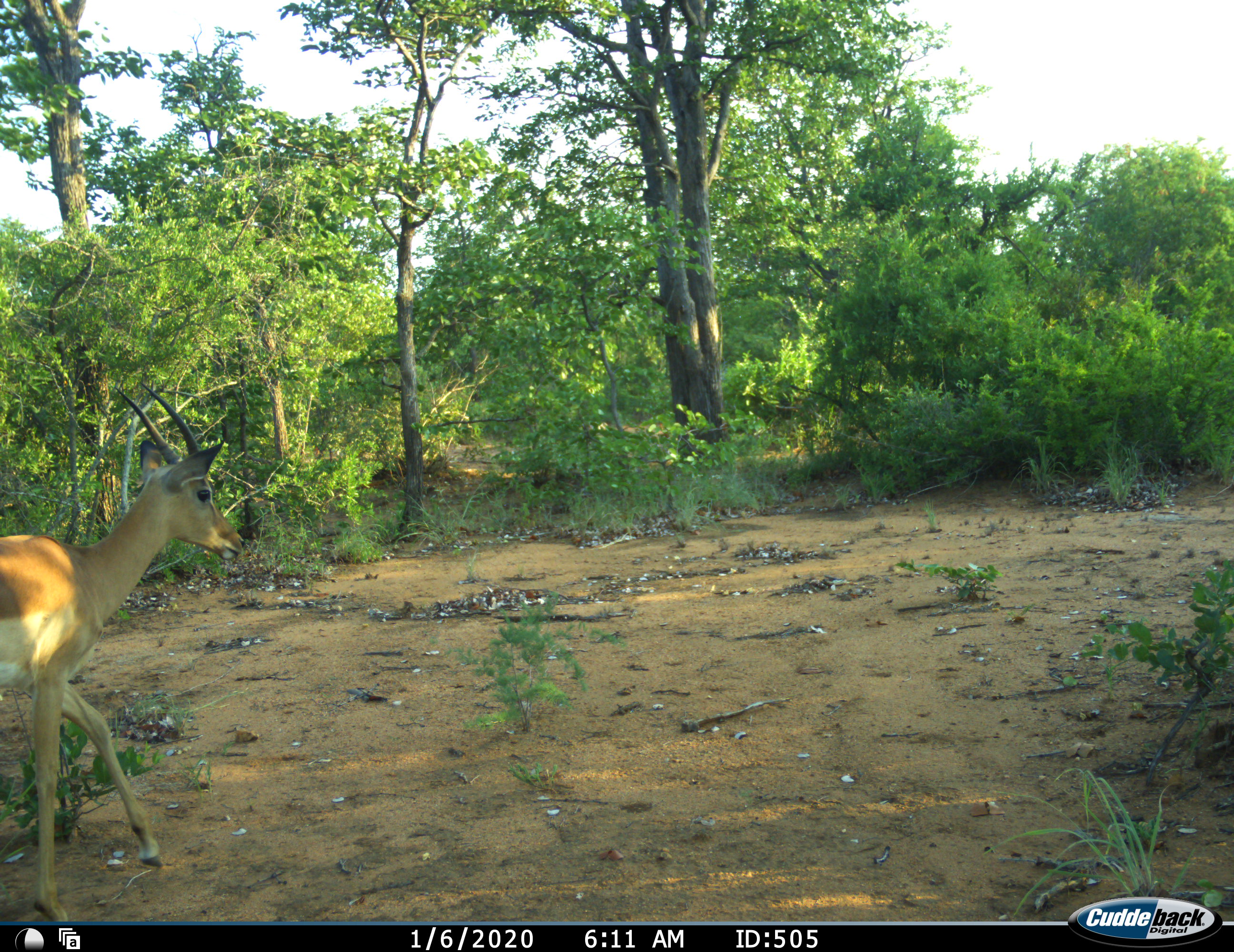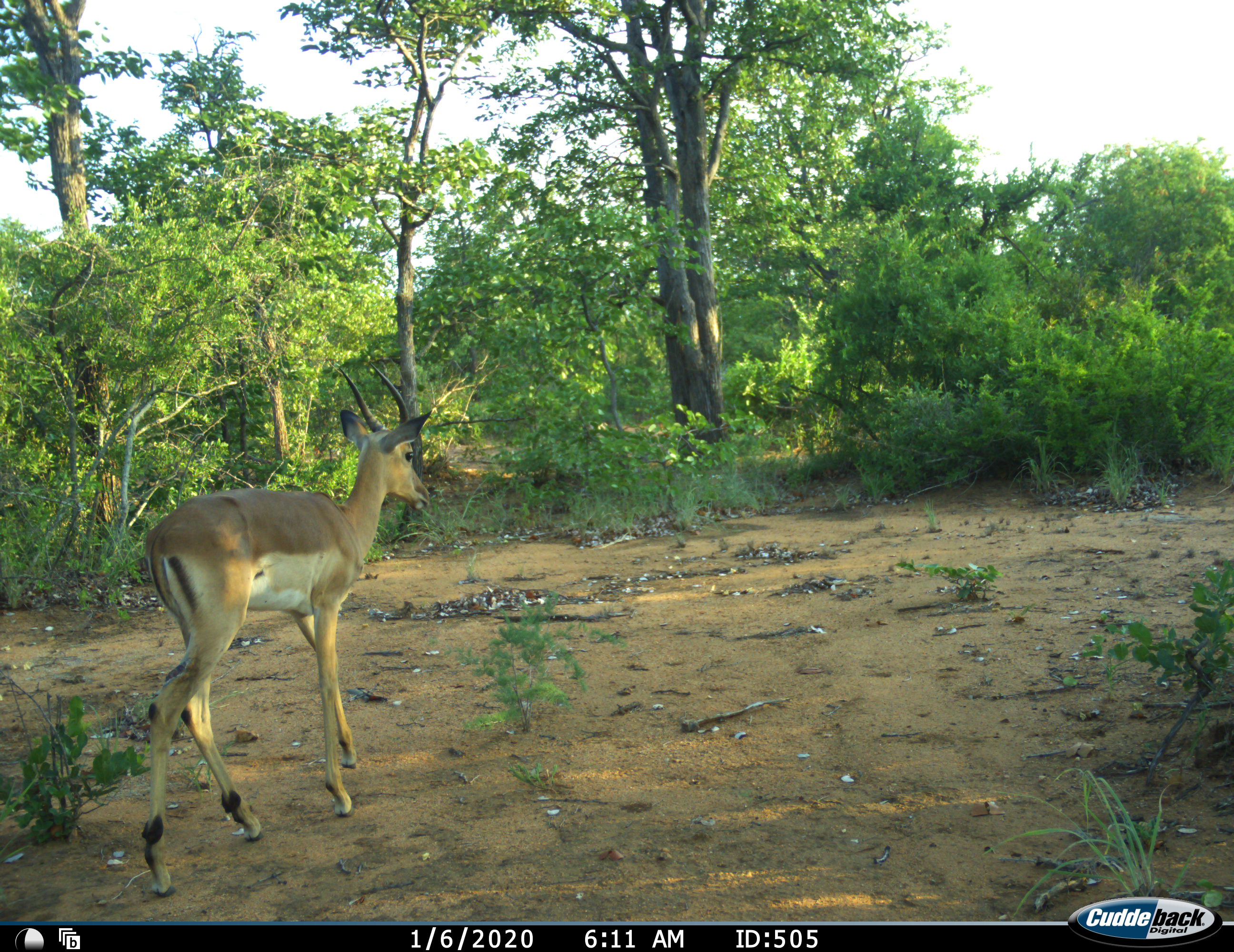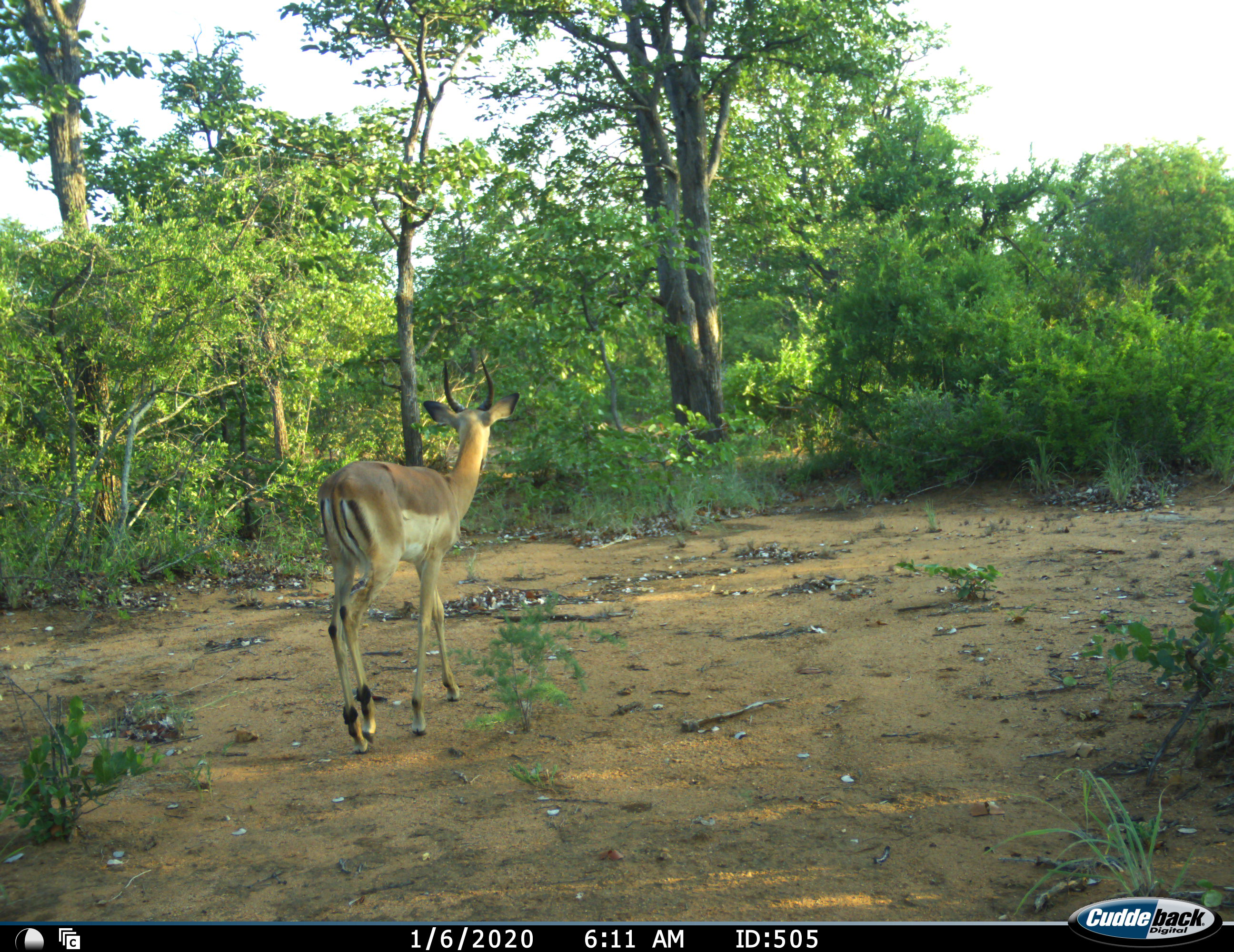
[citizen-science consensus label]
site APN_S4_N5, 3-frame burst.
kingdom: Animalia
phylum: Chordata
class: Mammalia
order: Artiodactyla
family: Bovidae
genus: Aepyceros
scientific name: Aepyceros melampus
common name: impala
Impala (Aepyceros melampus), count 1. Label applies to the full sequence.